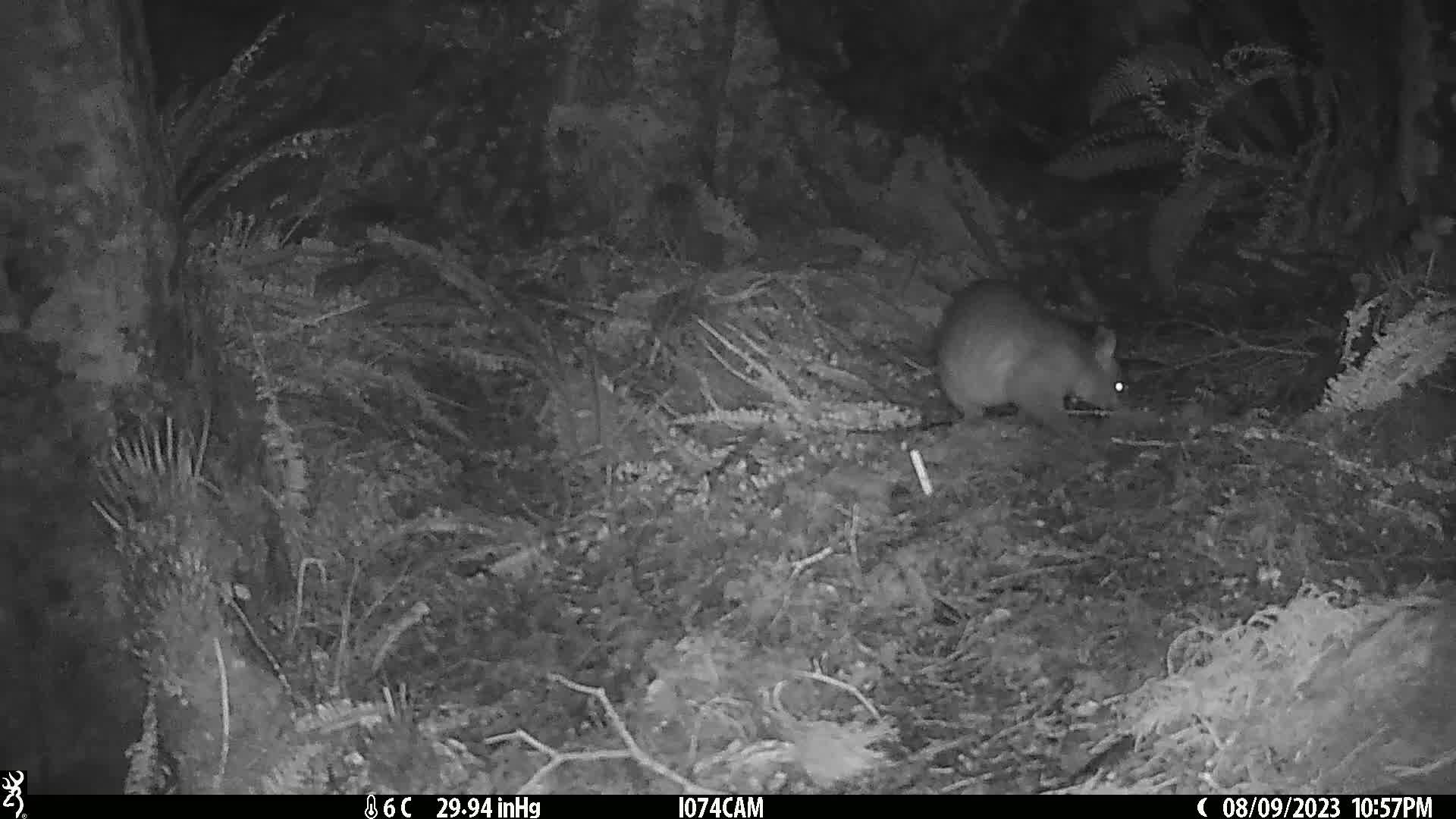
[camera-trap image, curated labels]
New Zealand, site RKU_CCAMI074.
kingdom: Animalia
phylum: Chordata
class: Mammalia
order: Diprotodontia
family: Phalangeridae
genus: Trichosurus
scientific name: Trichosurus vulpecula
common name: common brushtail possum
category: possum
Possum (common brushtail possum) (Trichosurus vulpecula).